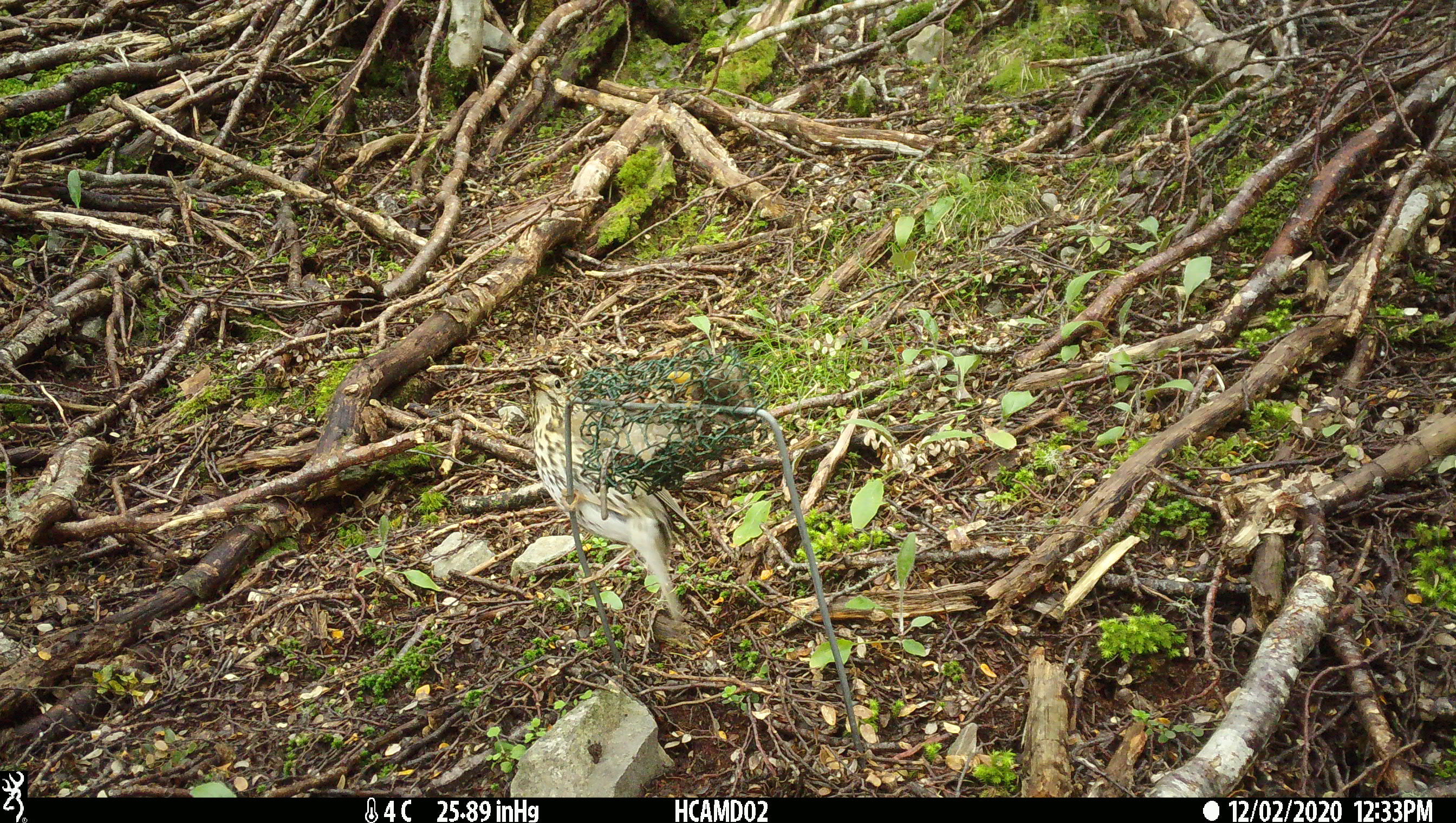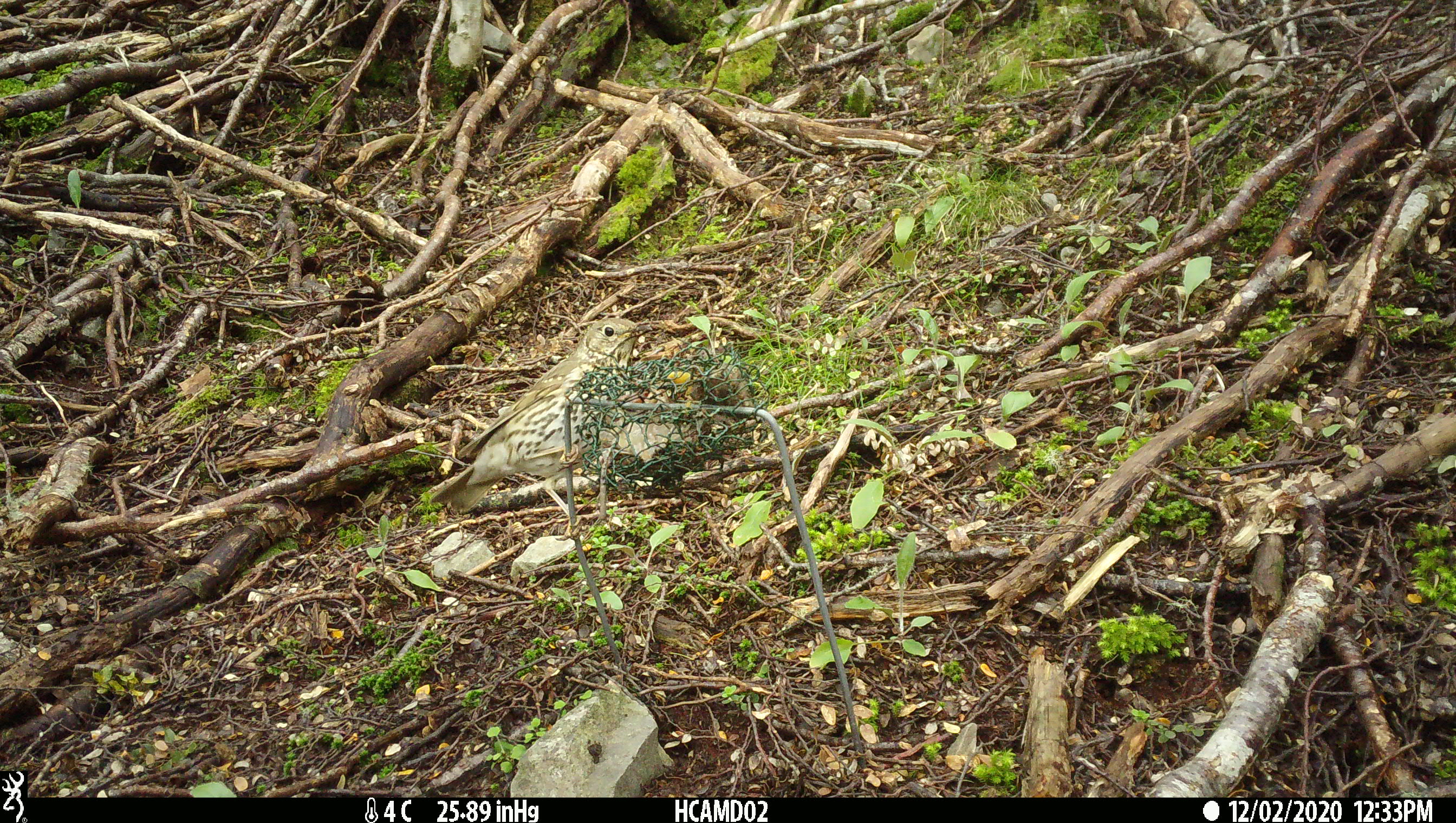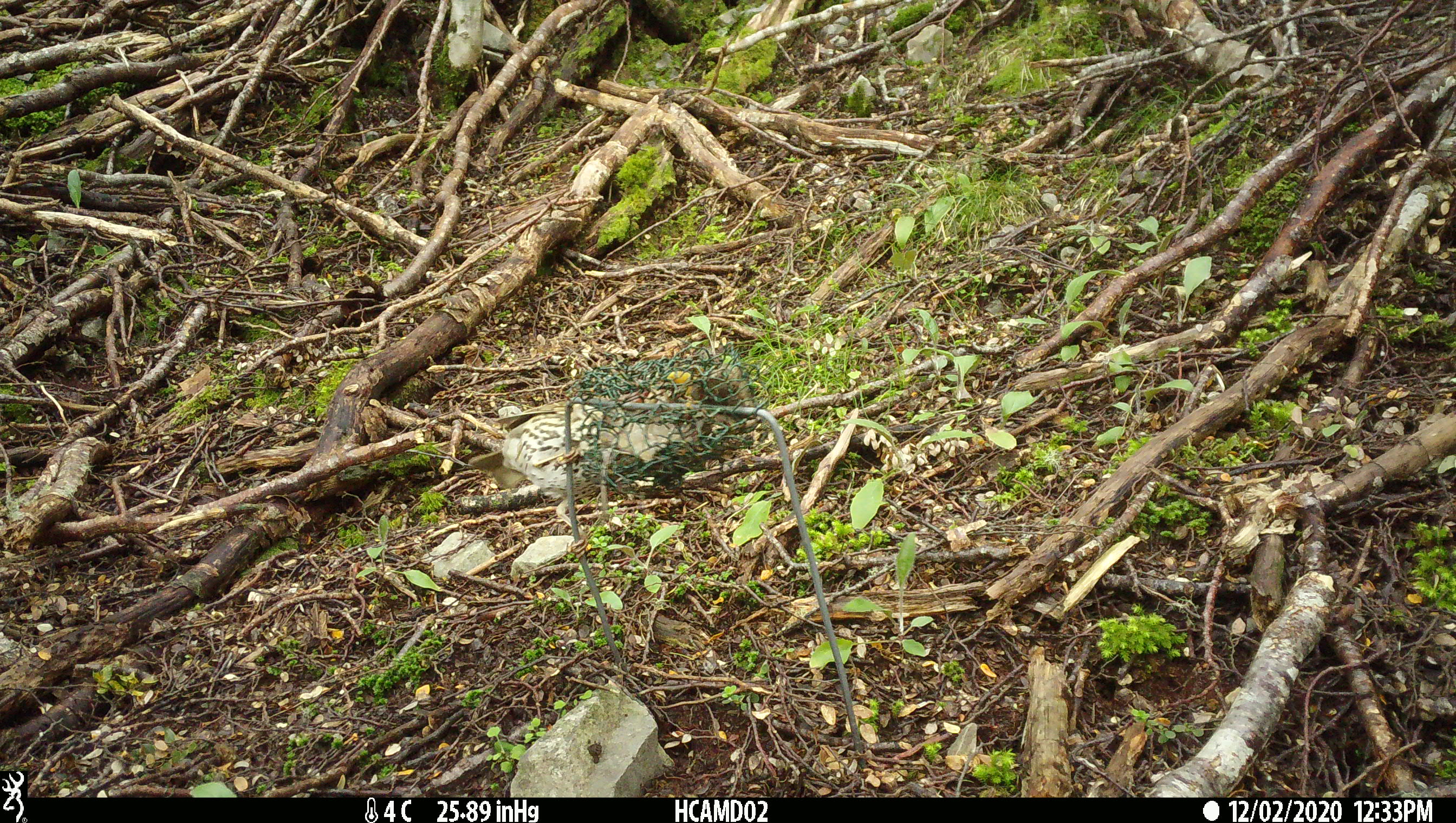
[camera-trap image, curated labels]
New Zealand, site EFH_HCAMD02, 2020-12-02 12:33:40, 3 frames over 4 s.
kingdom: Animalia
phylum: Chordata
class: Aves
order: Passeriformes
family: Turdidae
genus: Turdus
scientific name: Turdus philomelos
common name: song thrush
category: thrush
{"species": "thrush (song thrush) (Turdus philomelos)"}